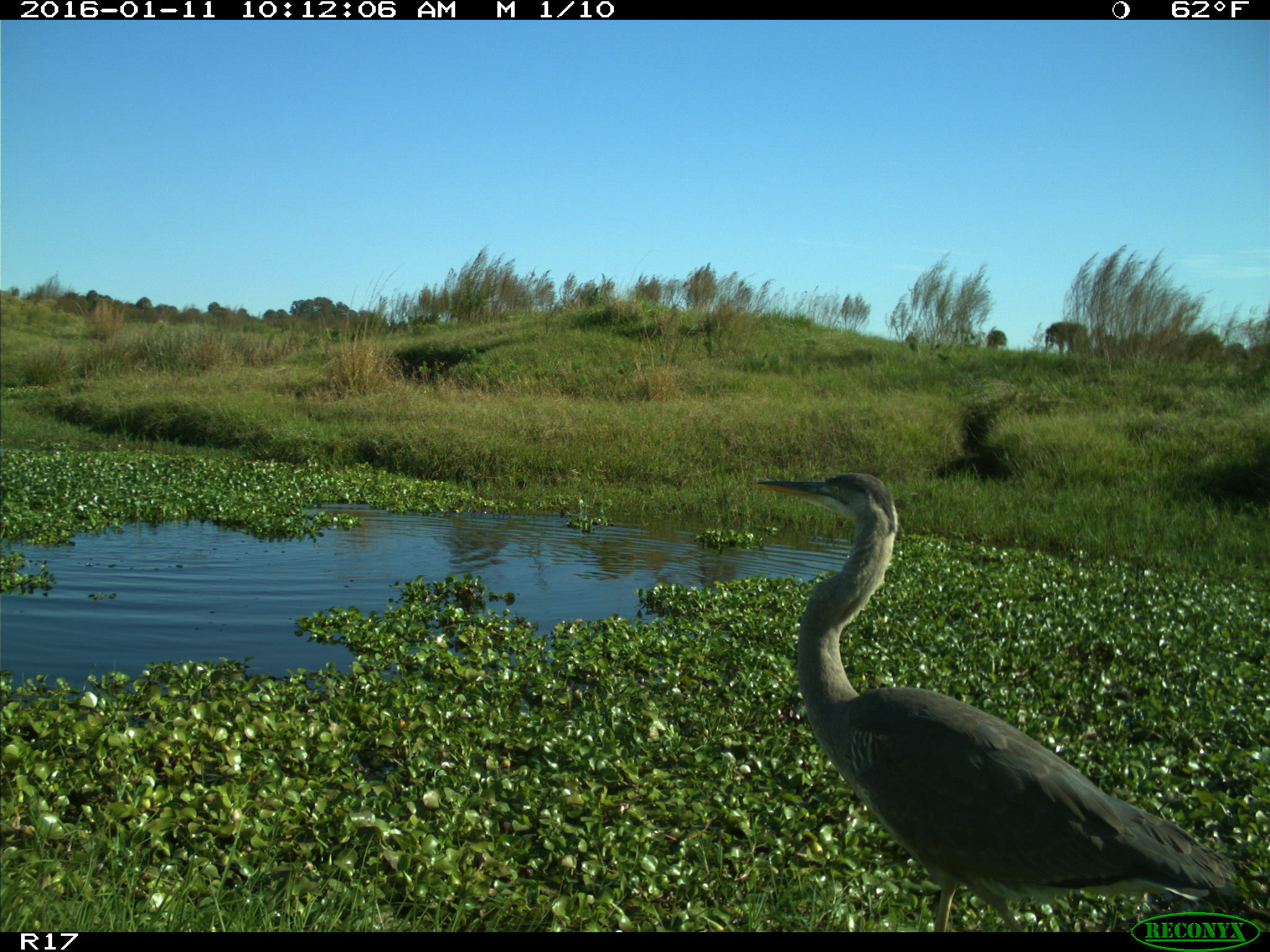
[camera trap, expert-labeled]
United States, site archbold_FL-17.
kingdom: Animalia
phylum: Chordata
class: Aves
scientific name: Aves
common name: birds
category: unidentified bird